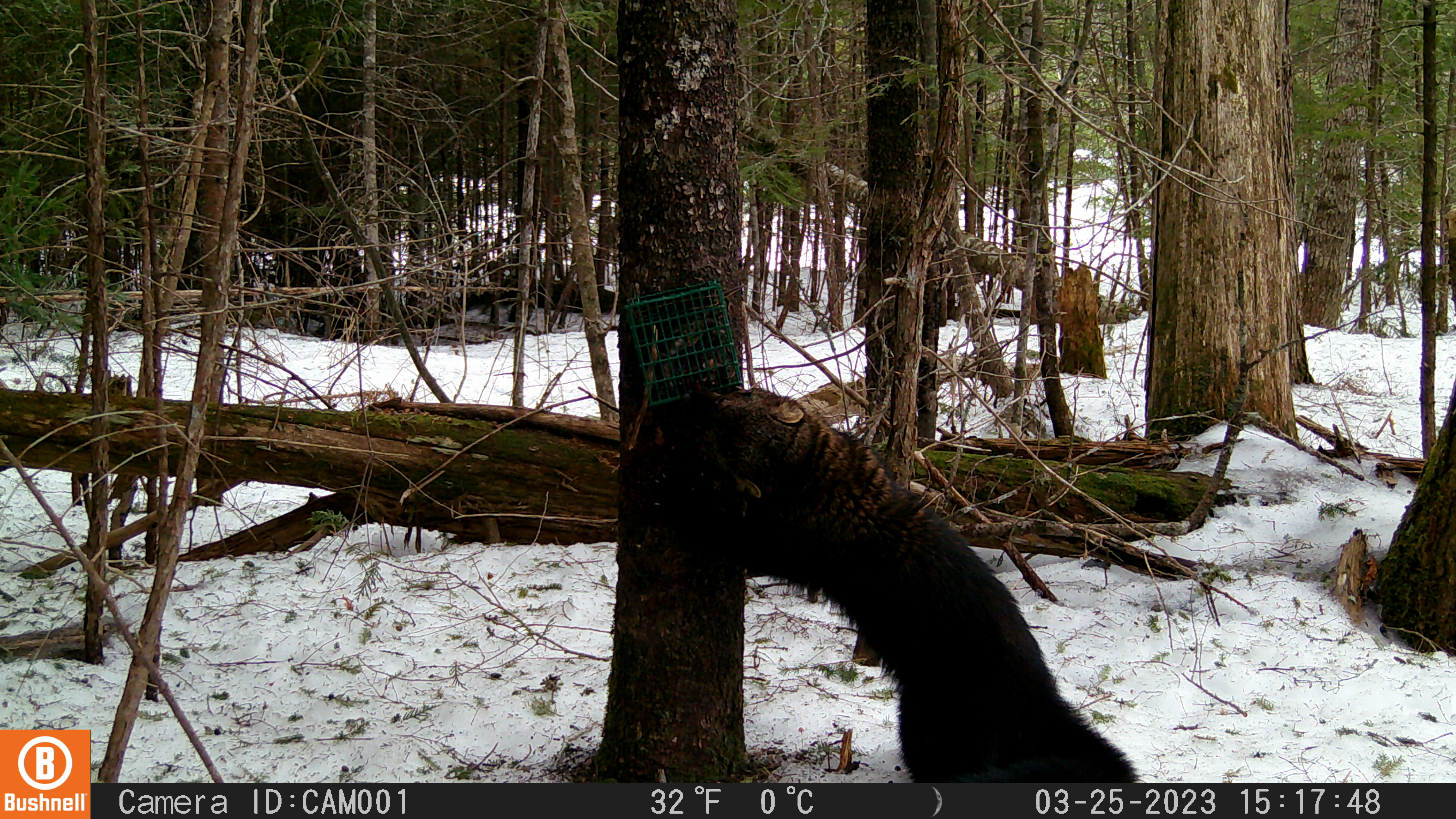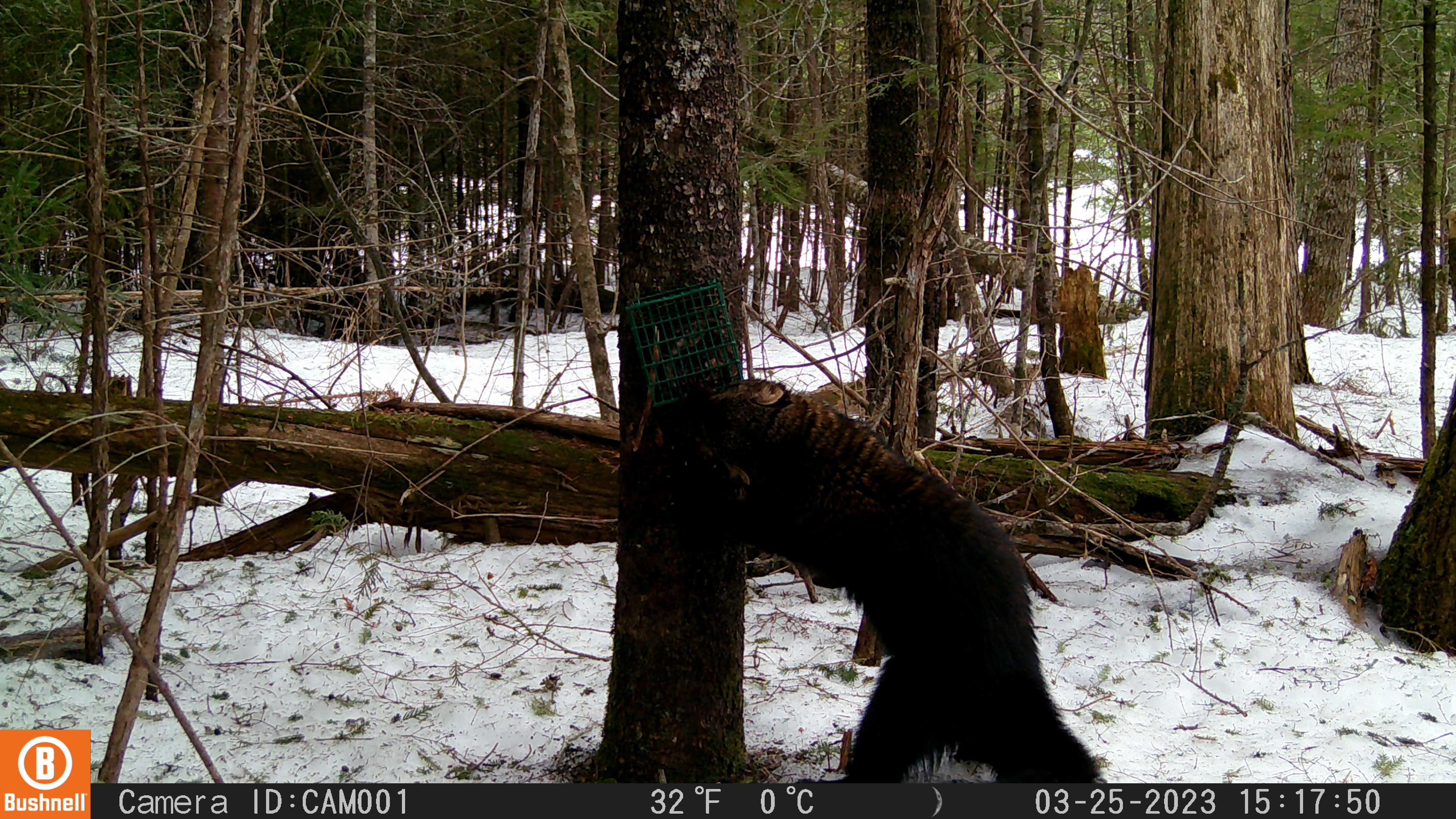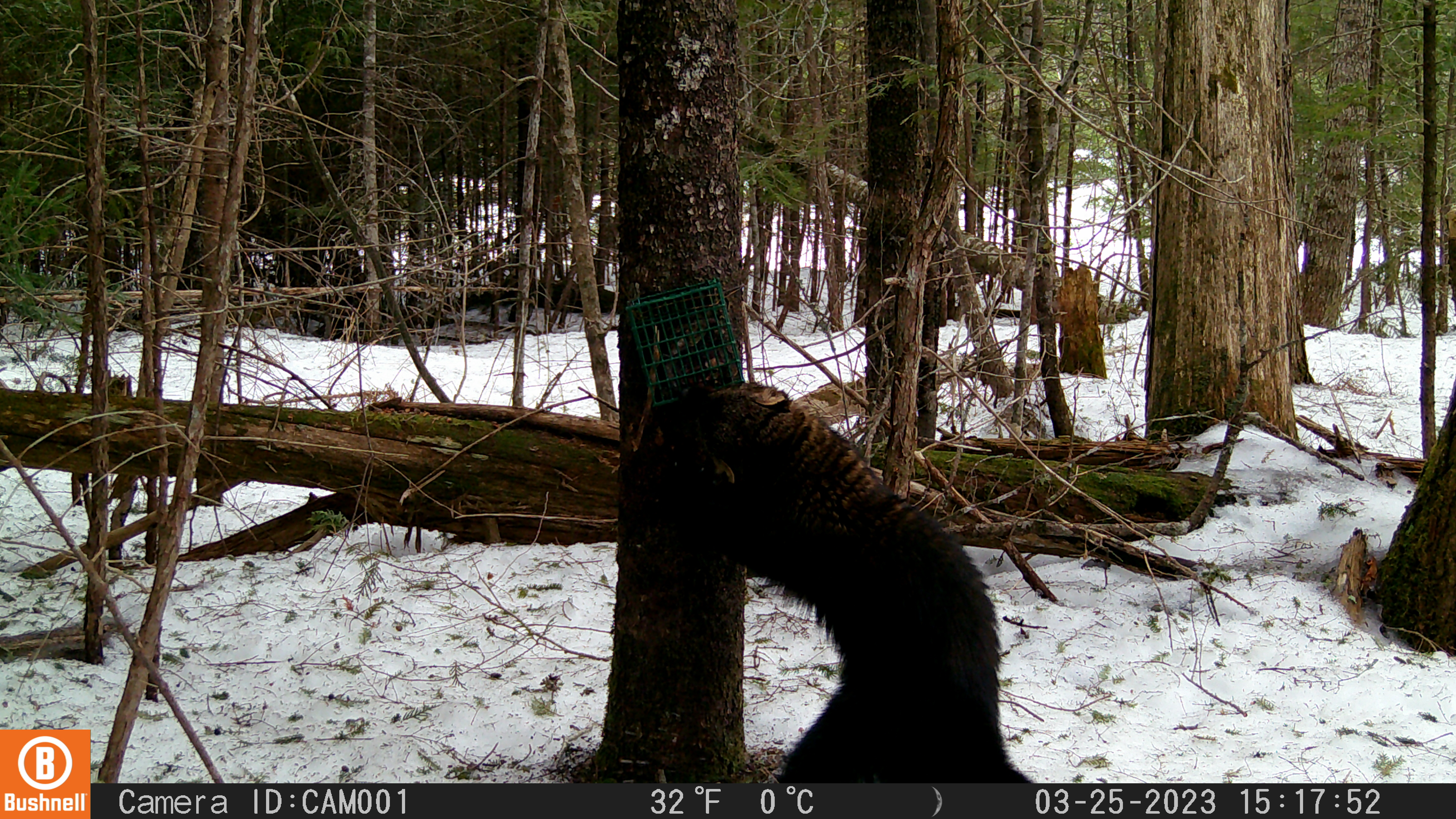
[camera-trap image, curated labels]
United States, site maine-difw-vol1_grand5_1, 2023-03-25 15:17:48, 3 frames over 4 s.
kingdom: Animalia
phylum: Chordata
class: Mammalia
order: Carnivora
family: Mustelidae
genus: Pekania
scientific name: Pekania pennanti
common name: fisher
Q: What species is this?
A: Fisher (Pekania pennanti).